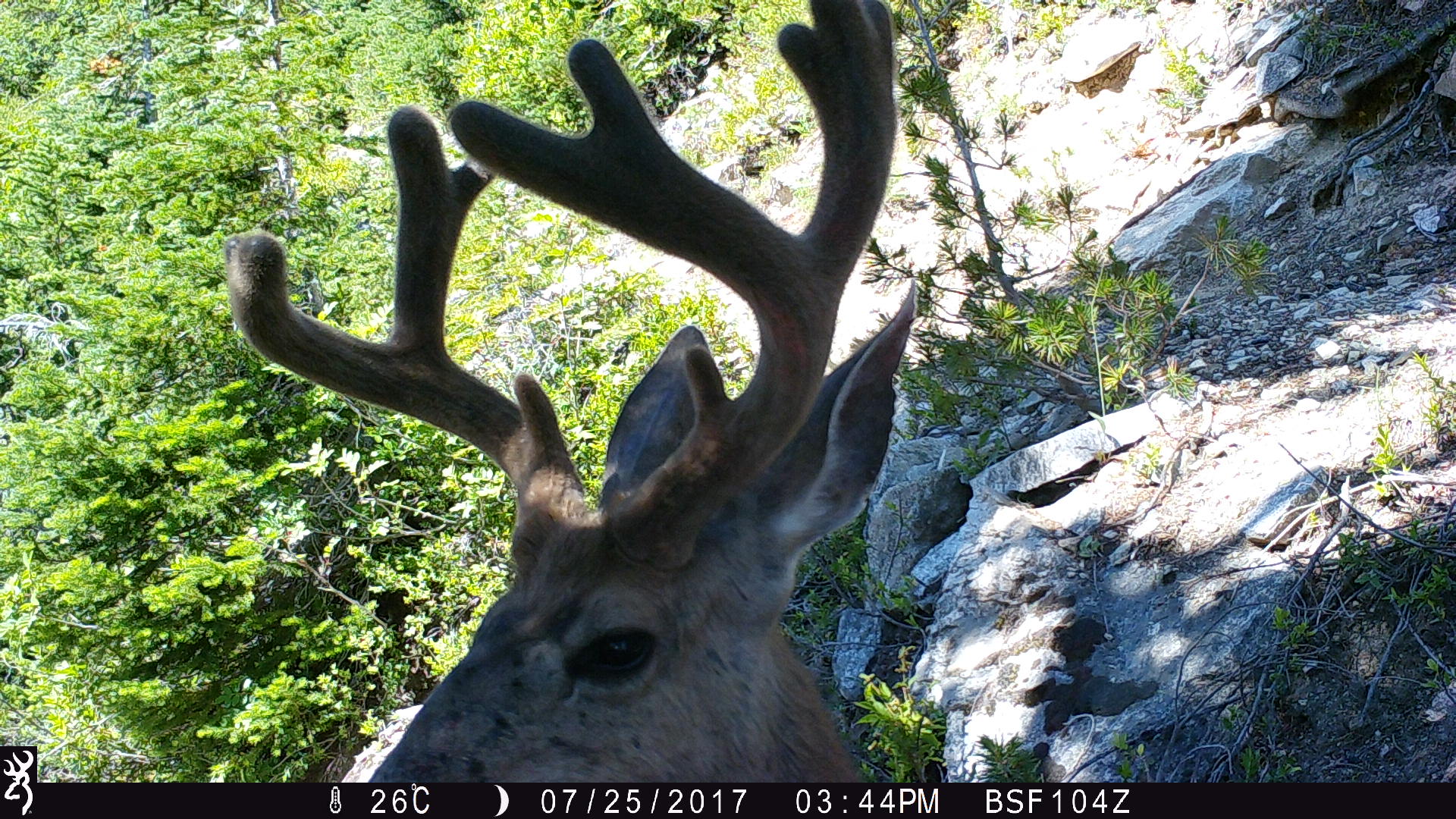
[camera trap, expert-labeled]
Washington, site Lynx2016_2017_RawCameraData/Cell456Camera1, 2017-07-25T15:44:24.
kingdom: Animalia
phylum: Chordata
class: Mammalia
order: Artiodactyla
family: Cervidae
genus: Odocoileus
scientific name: Odocoileus hemionus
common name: mule deer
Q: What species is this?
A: Odocoileus hemionus (mule deer).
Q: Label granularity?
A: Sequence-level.